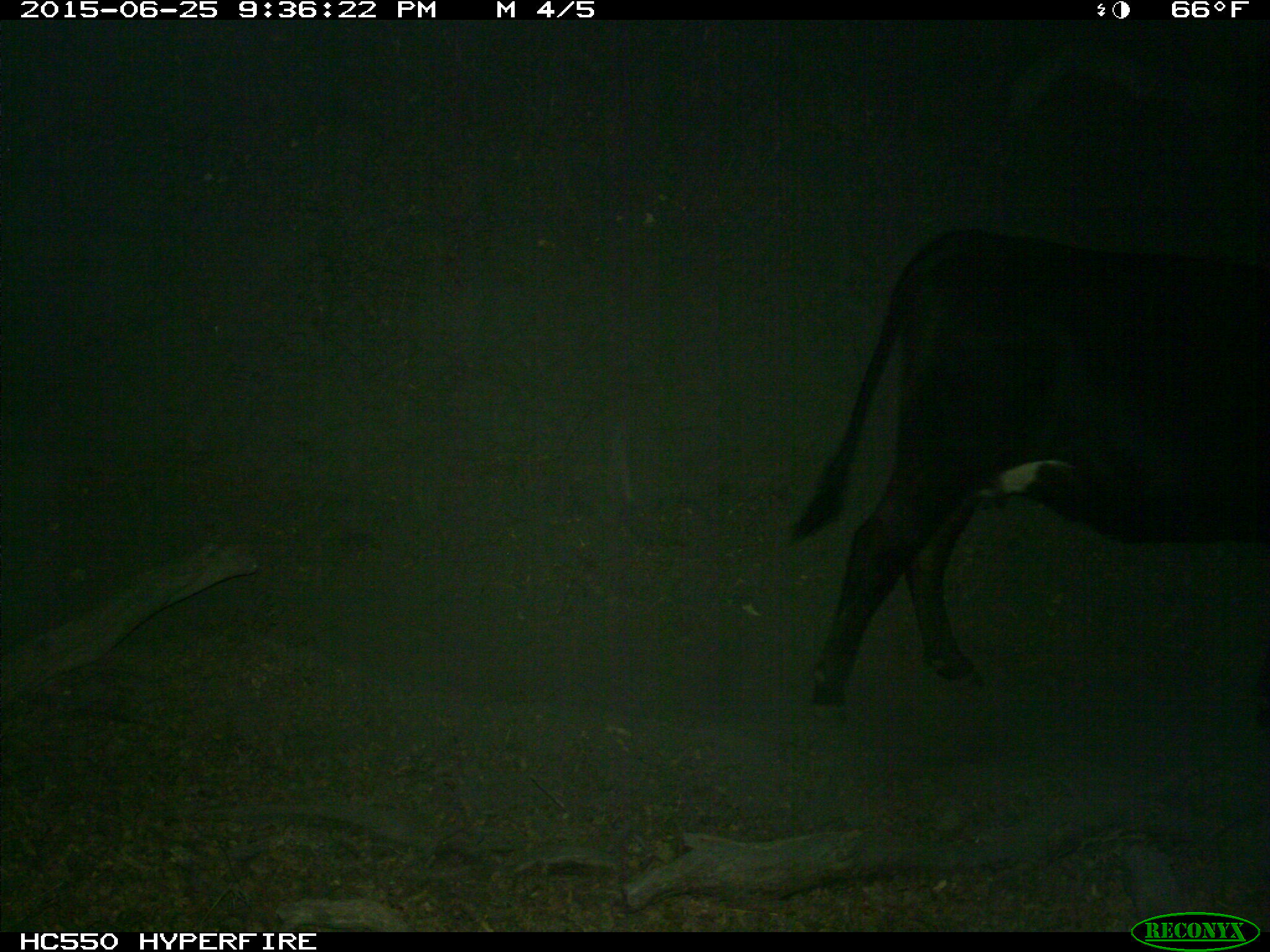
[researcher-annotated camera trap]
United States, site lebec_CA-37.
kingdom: Animalia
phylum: Chordata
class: Mammalia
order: Artiodactyla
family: Bovidae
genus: Bos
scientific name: Bos taurus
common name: domestic cow